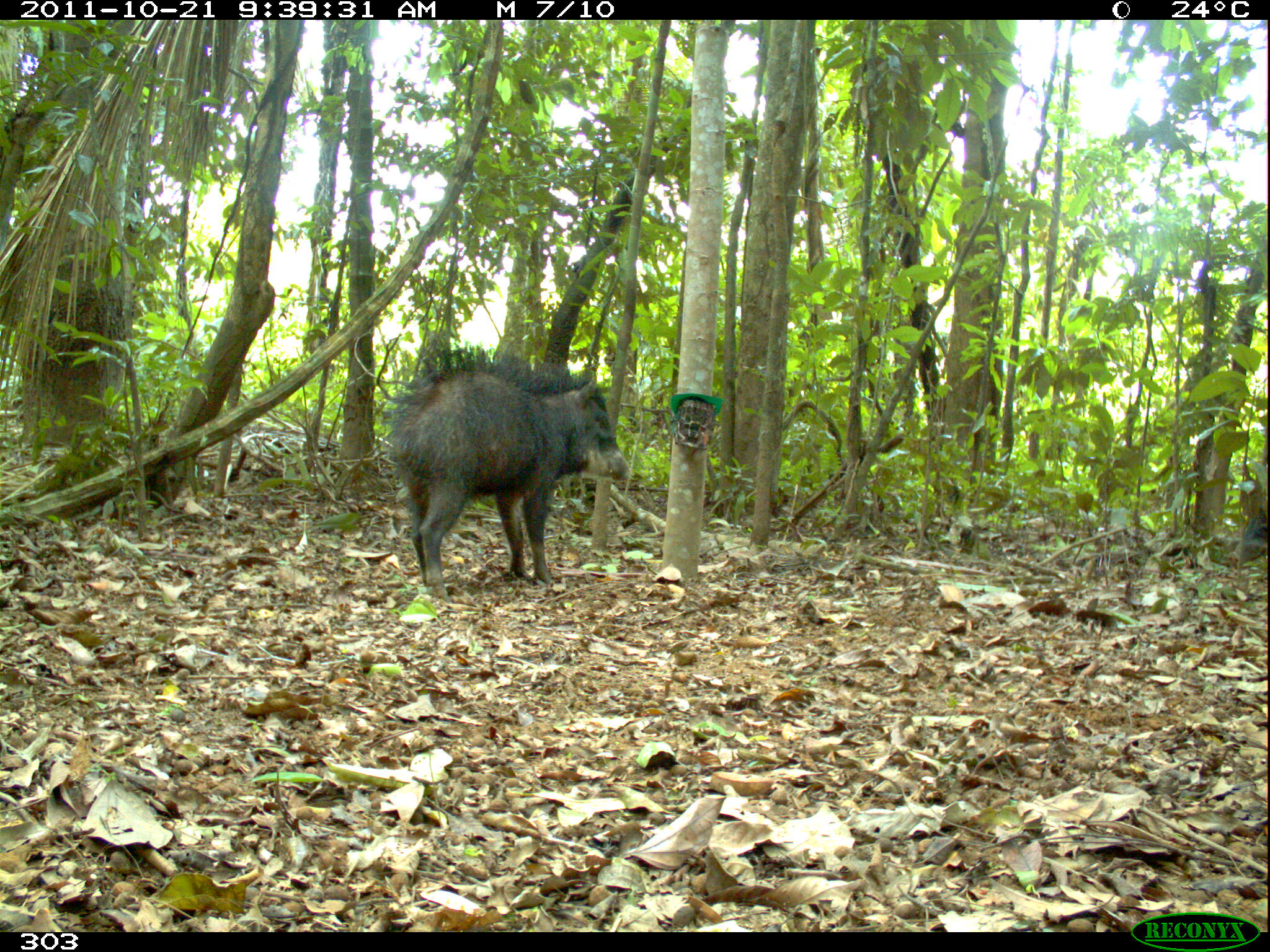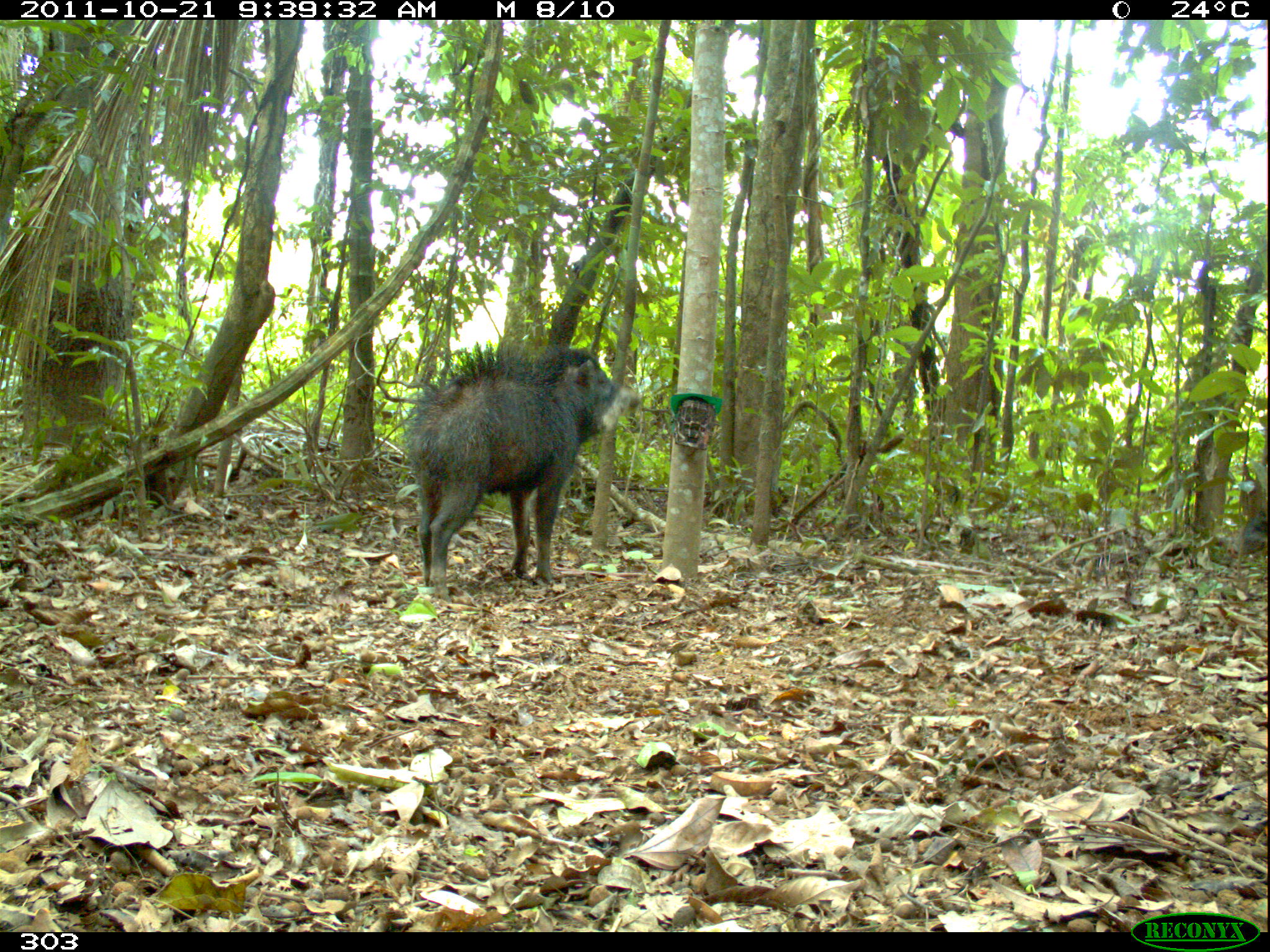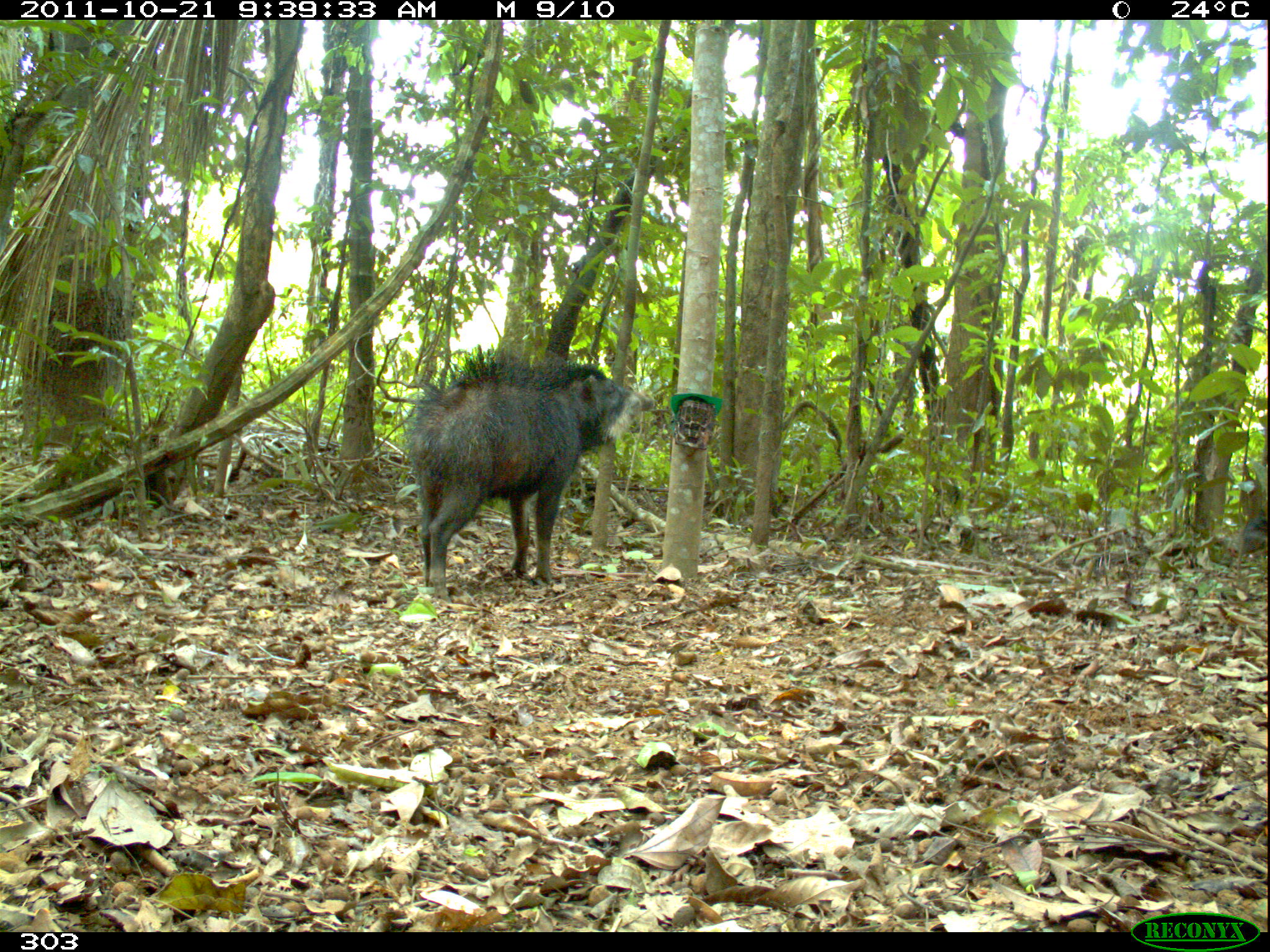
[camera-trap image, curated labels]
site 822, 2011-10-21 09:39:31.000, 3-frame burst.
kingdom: Animalia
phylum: Chordata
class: Mammalia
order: Artiodactyla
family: Tayassuidae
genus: Tayassu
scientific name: Tayassu pecari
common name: white-lipped peccary